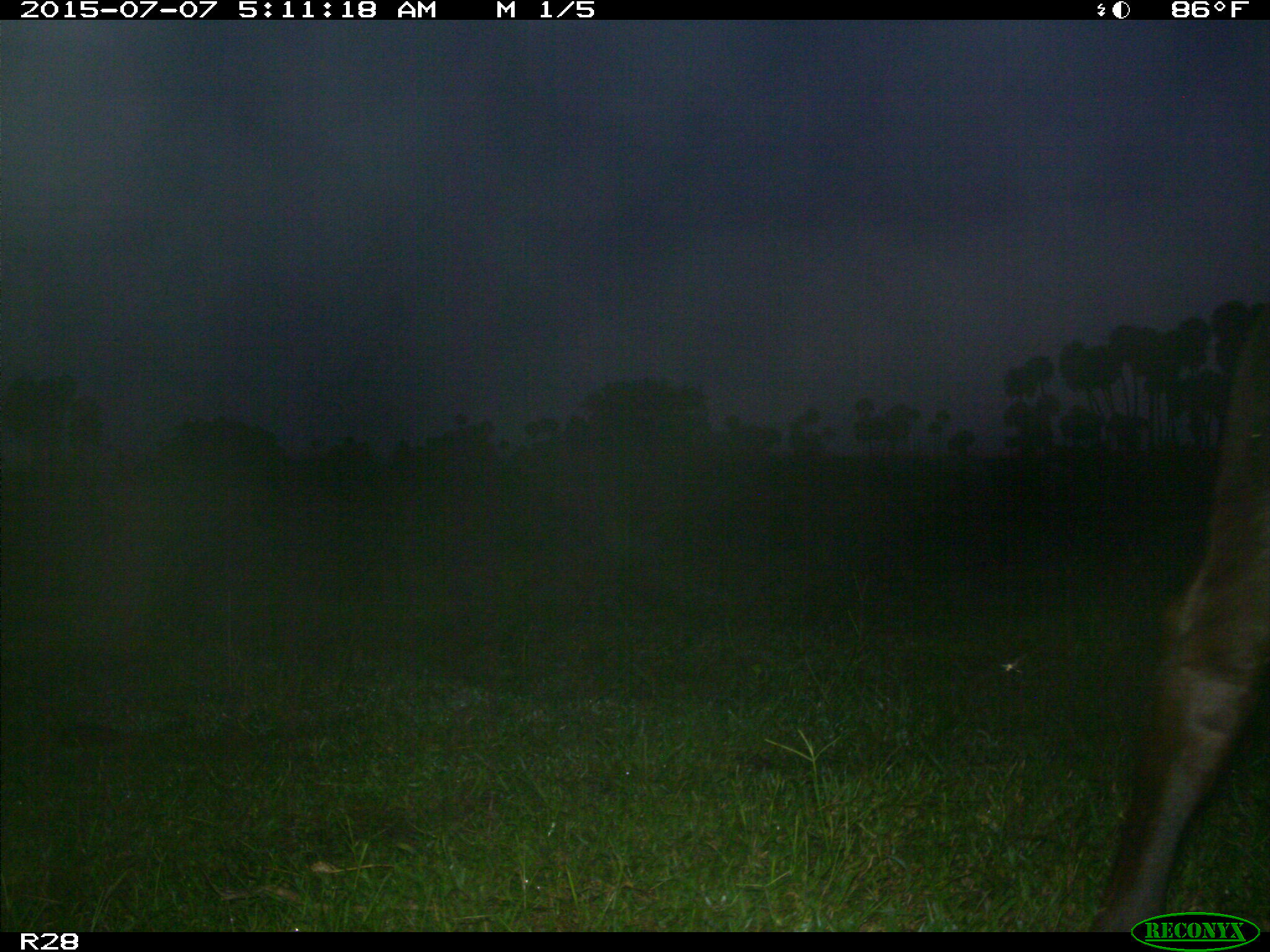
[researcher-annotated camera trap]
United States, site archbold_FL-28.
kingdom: Animalia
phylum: Chordata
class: Mammalia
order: Artiodactyla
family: Bovidae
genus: Bos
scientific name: Bos taurus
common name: domestic cow